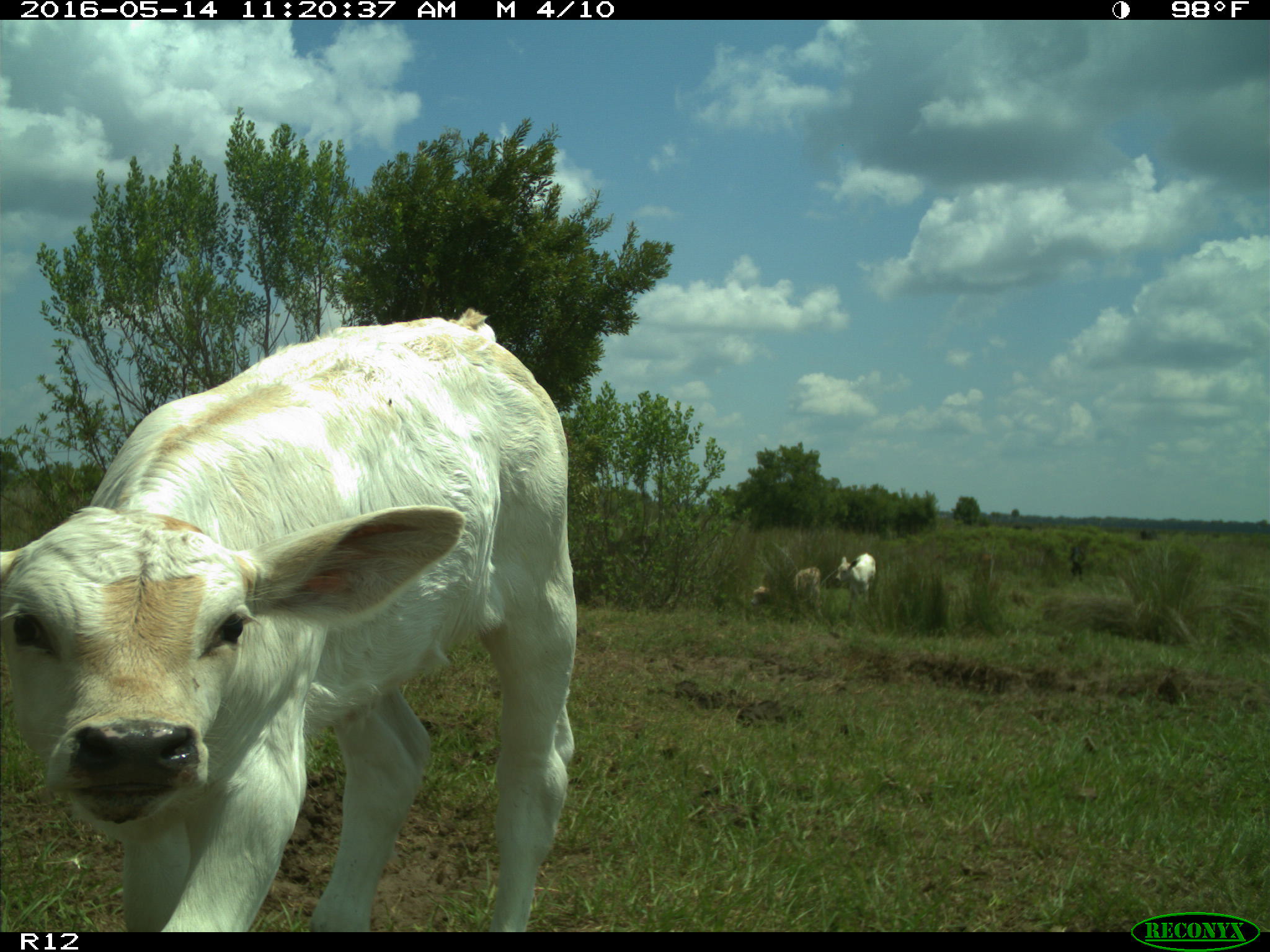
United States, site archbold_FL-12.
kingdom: Animalia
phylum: Chordata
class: Mammalia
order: Artiodactyla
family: Bovidae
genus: Bos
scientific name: Bos taurus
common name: domestic cow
Bos taurus (domestic cow).